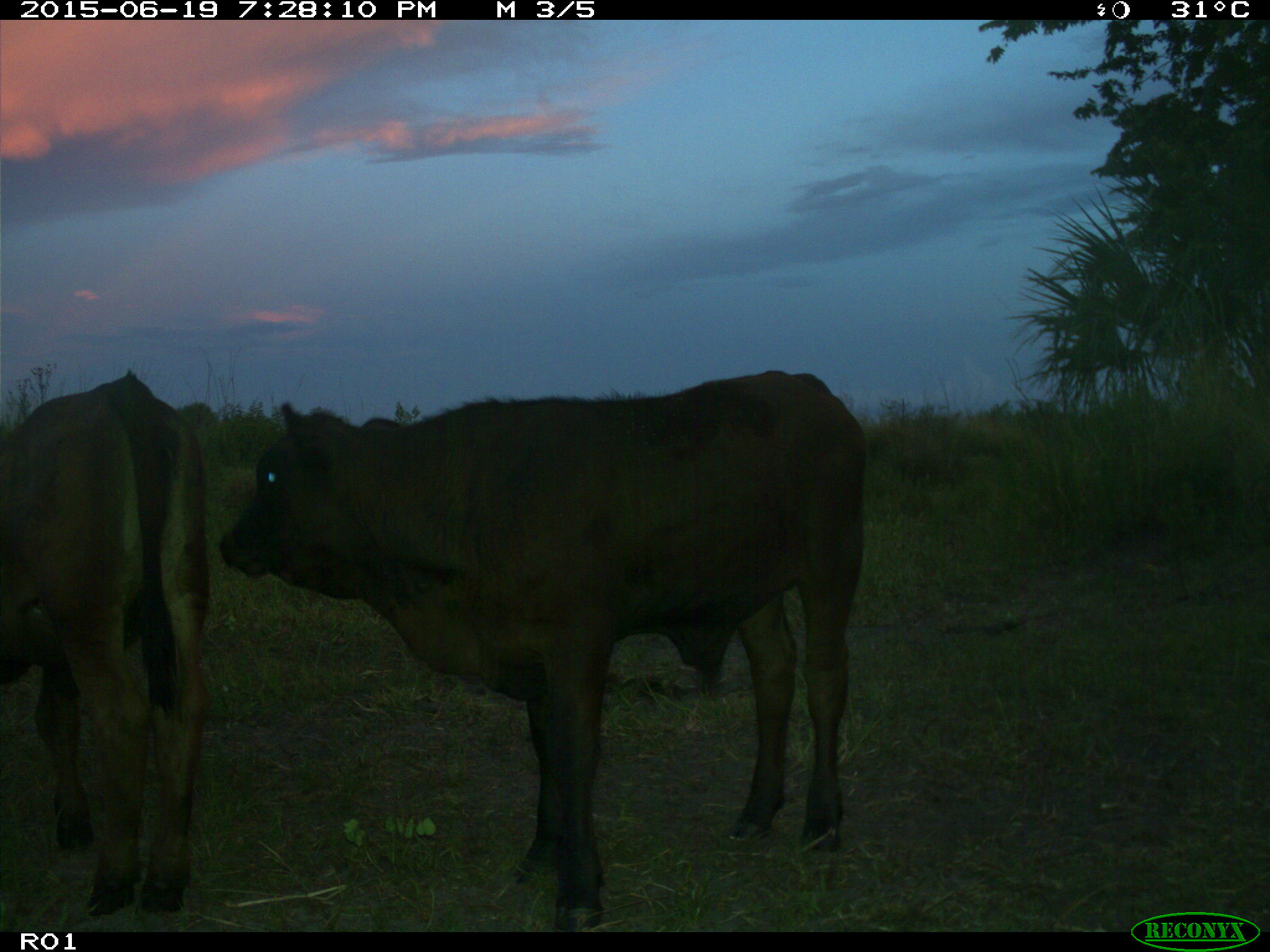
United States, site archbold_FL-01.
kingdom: Animalia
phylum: Chordata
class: Mammalia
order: Artiodactyla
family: Bovidae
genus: Bos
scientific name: Bos taurus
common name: domestic cow